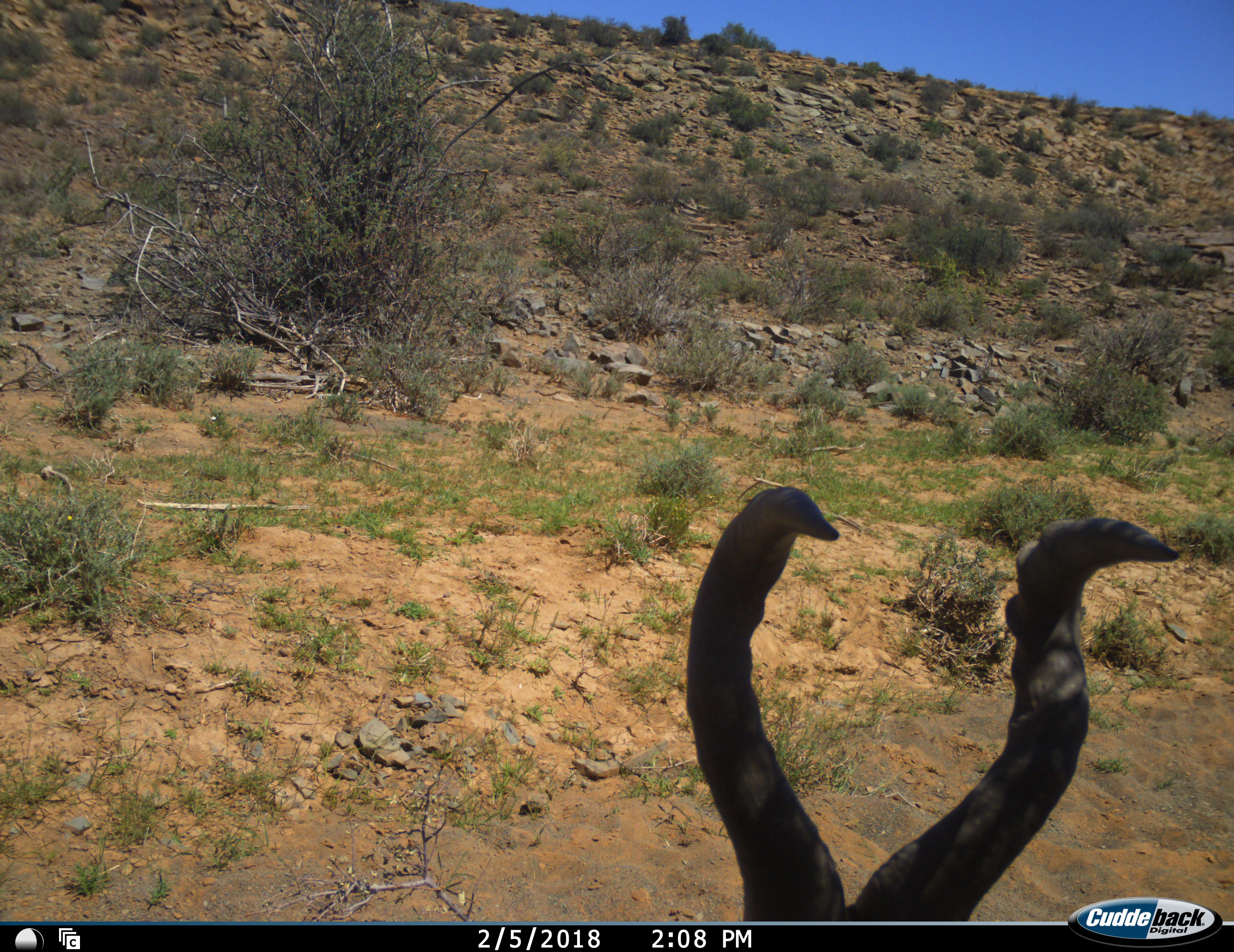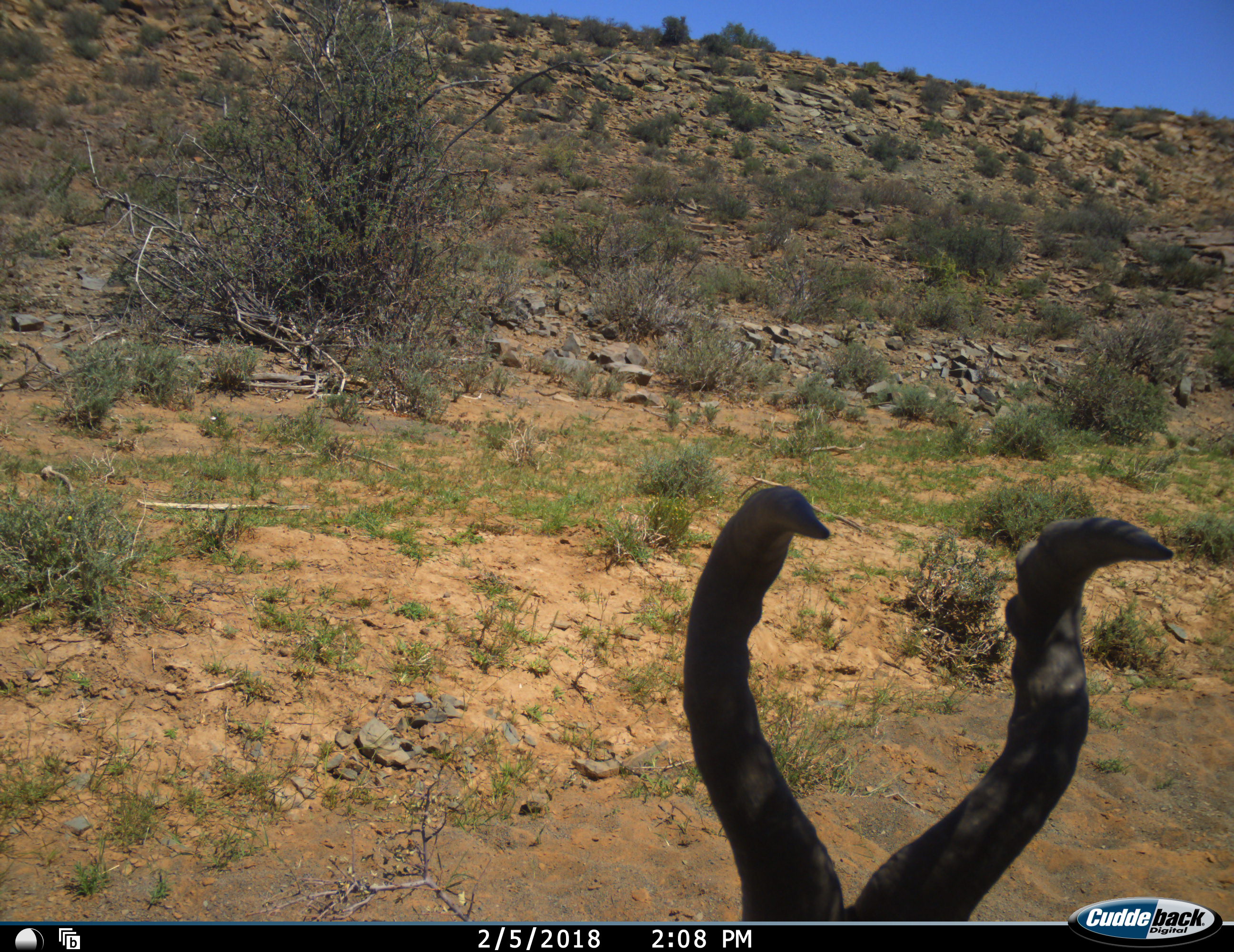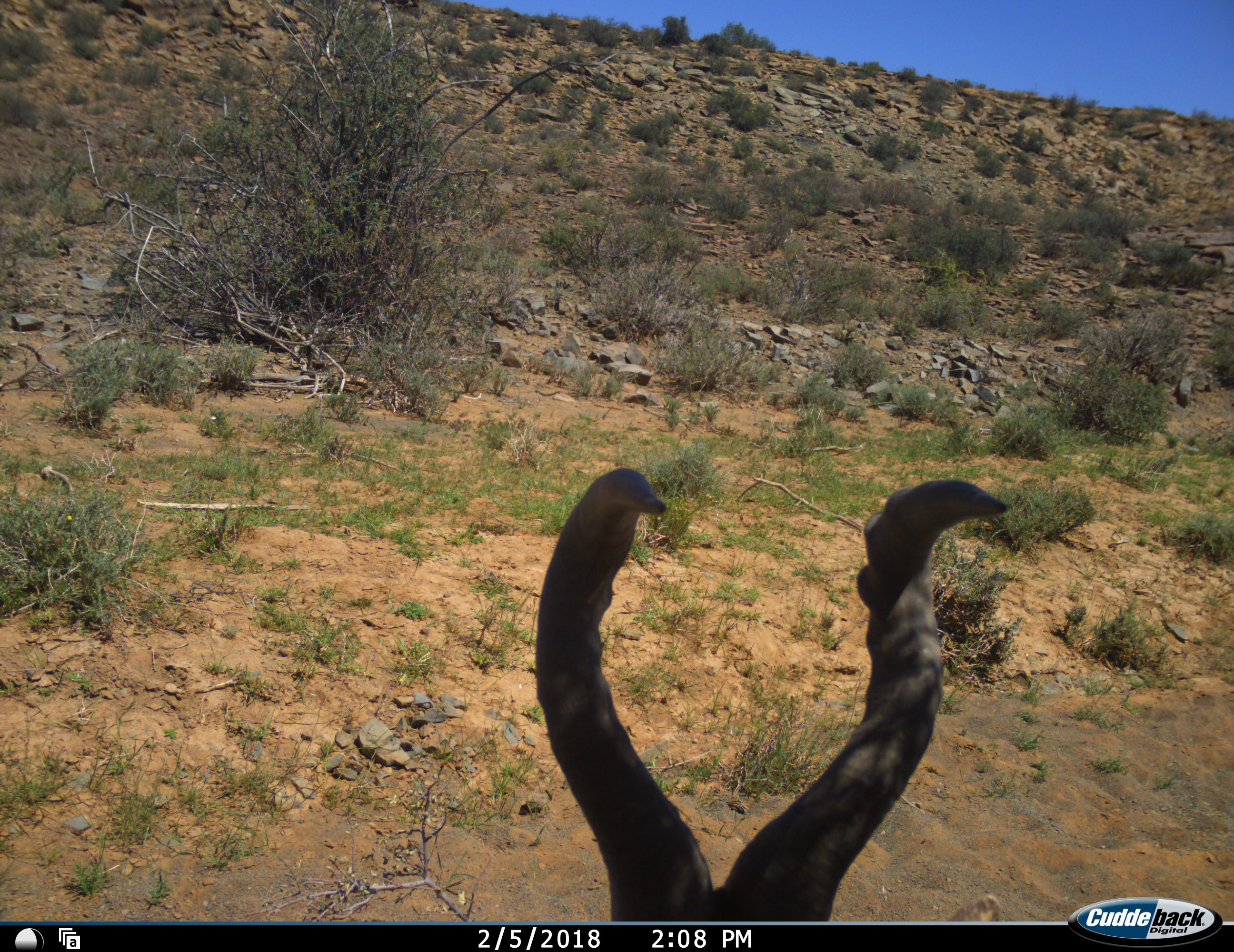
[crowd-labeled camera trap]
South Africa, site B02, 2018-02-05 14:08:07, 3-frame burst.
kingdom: Animalia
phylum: Chordata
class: Mammalia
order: Artiodactyla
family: Bovidae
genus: Alcelaphus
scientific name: Alcelaphus buselaphus caama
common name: red hartebeest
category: hartebeestred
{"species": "hartebeestred (red hartebeest) (Alcelaphus buselaphus caama)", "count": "1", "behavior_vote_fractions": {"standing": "50%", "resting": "38%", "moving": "12%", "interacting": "0%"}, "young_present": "0%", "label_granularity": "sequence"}